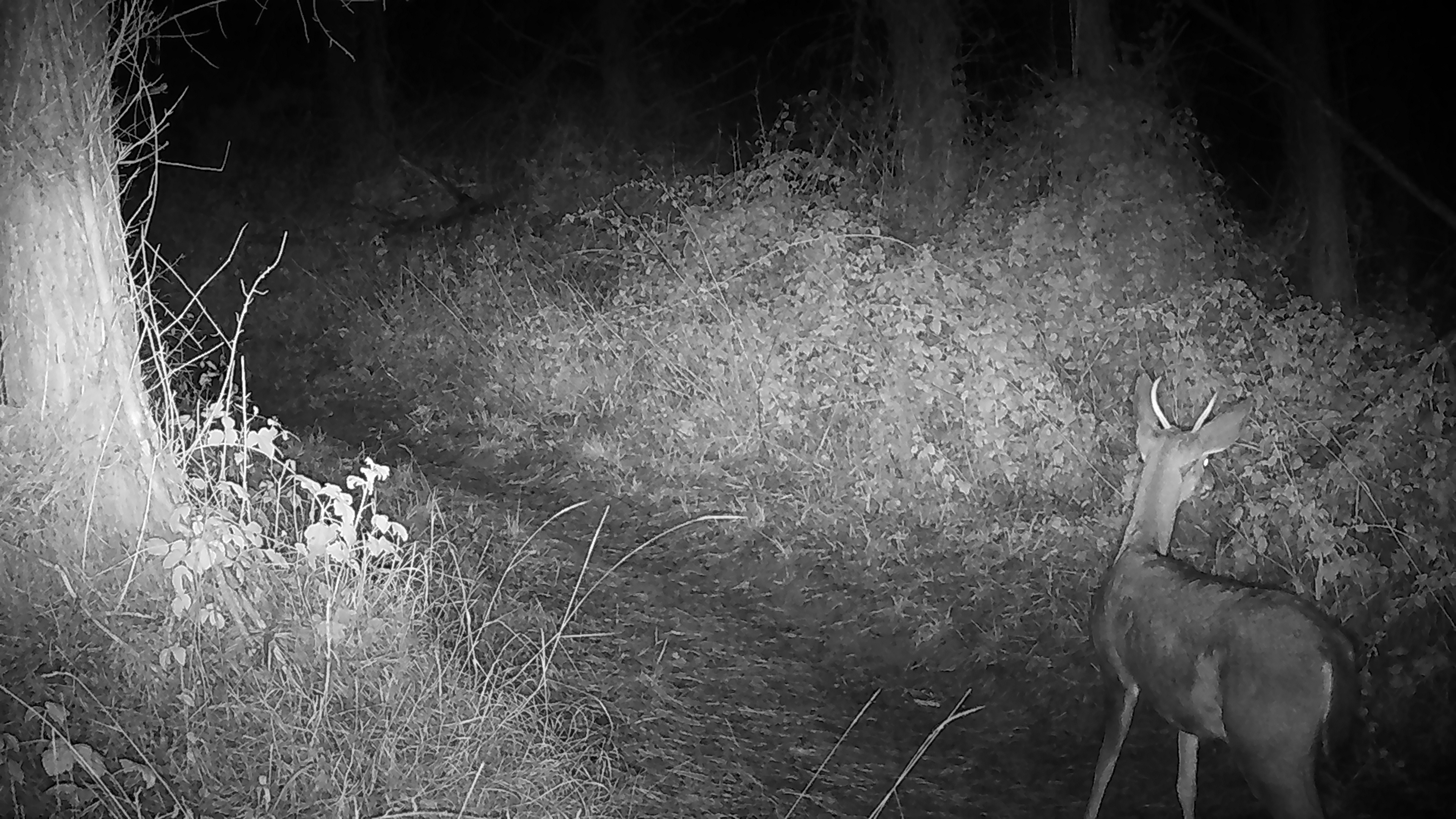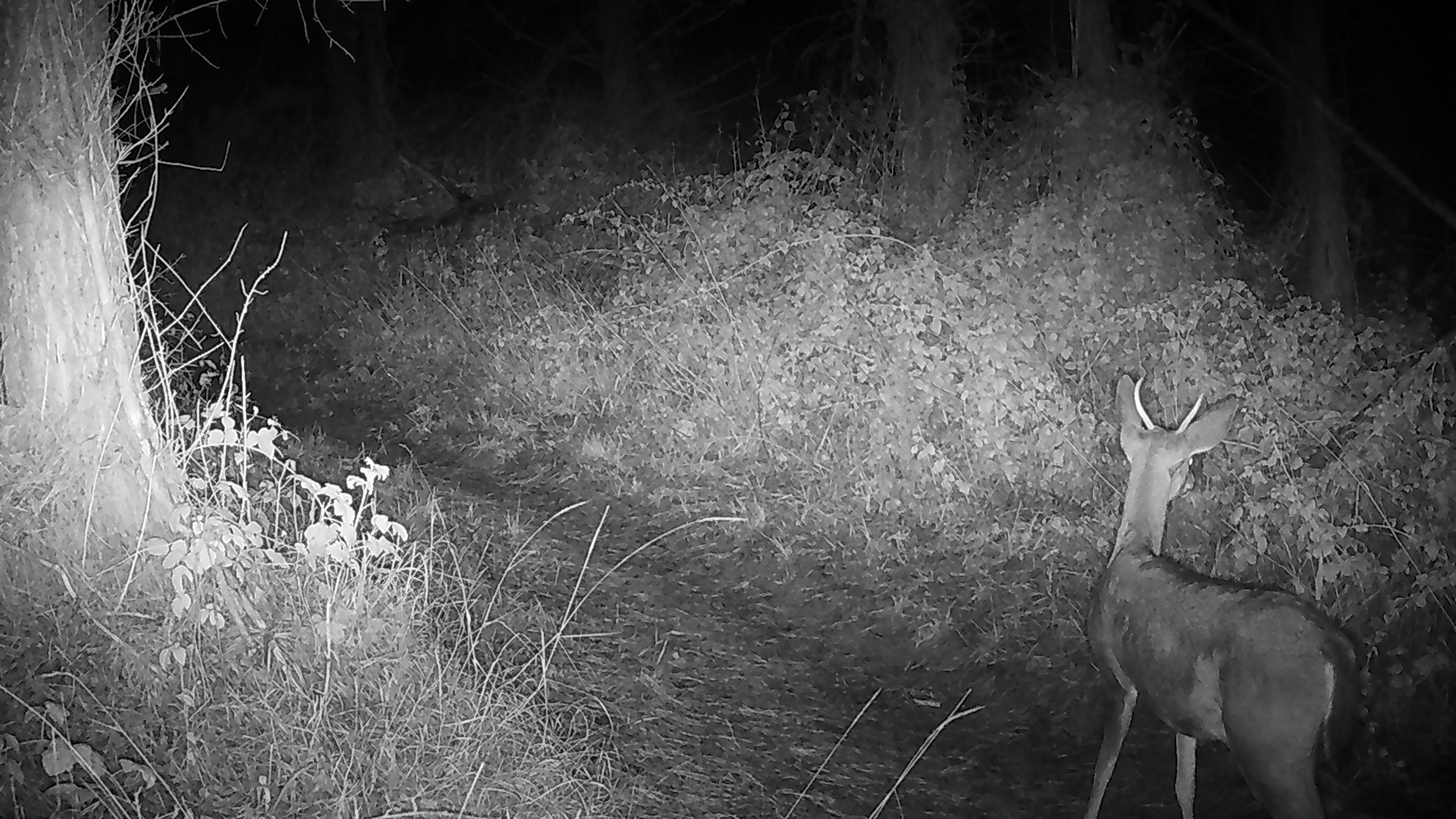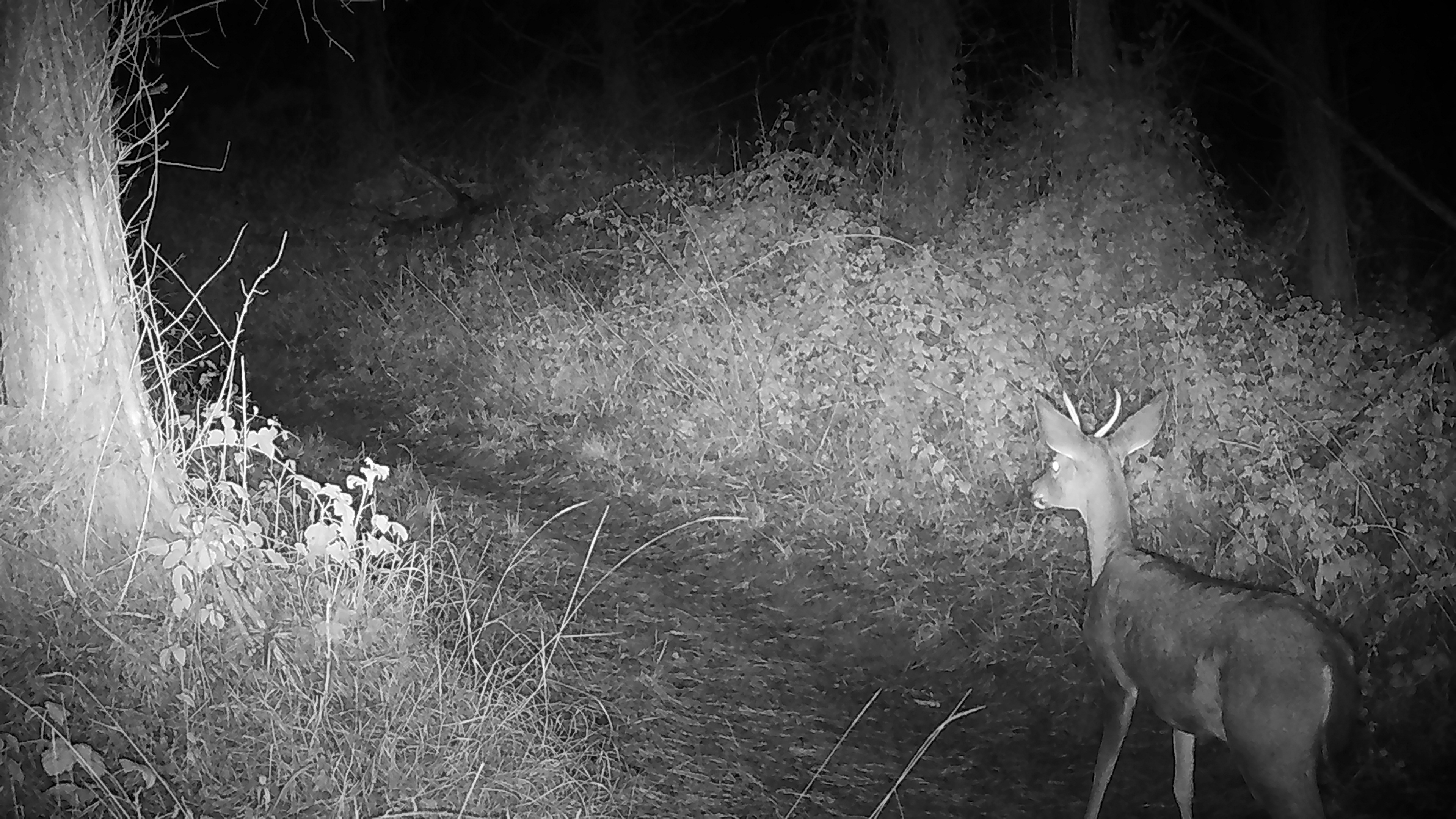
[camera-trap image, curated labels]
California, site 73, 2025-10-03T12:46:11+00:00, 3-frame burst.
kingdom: Animalia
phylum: Chordata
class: Mammalia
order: Artiodactyla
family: Cervidae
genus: Odocoileus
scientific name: Odocoileus hemionus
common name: mule deer